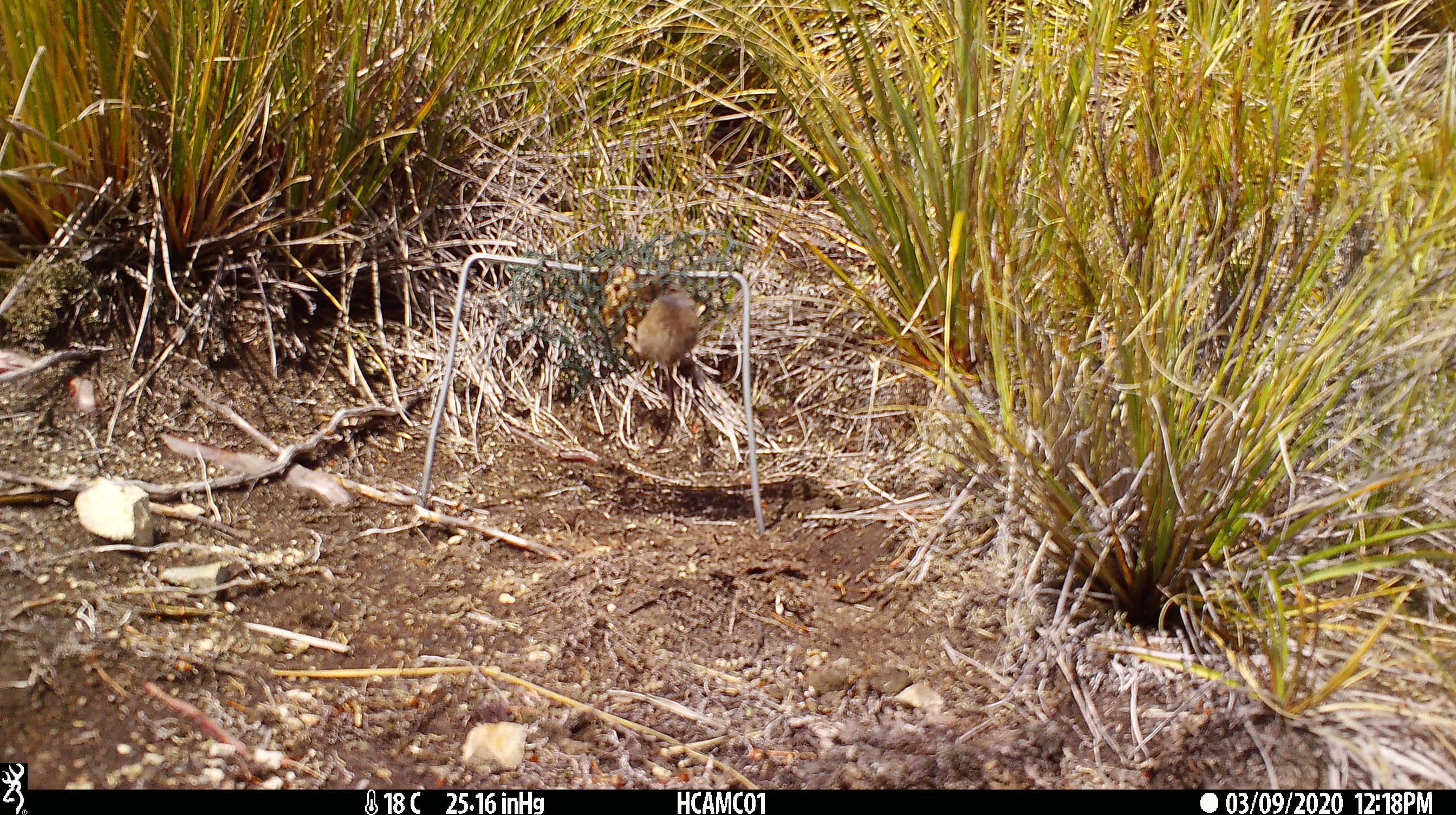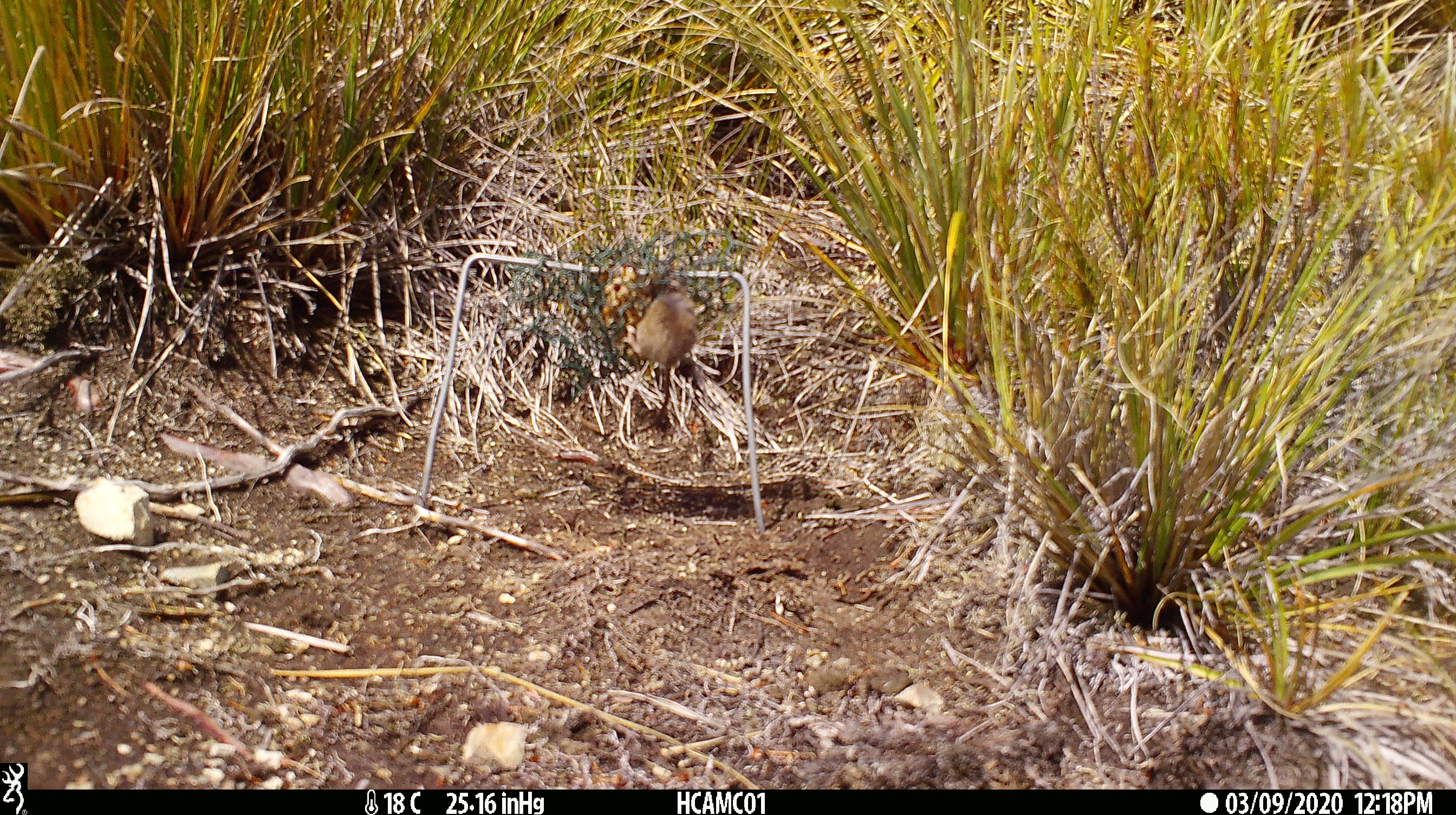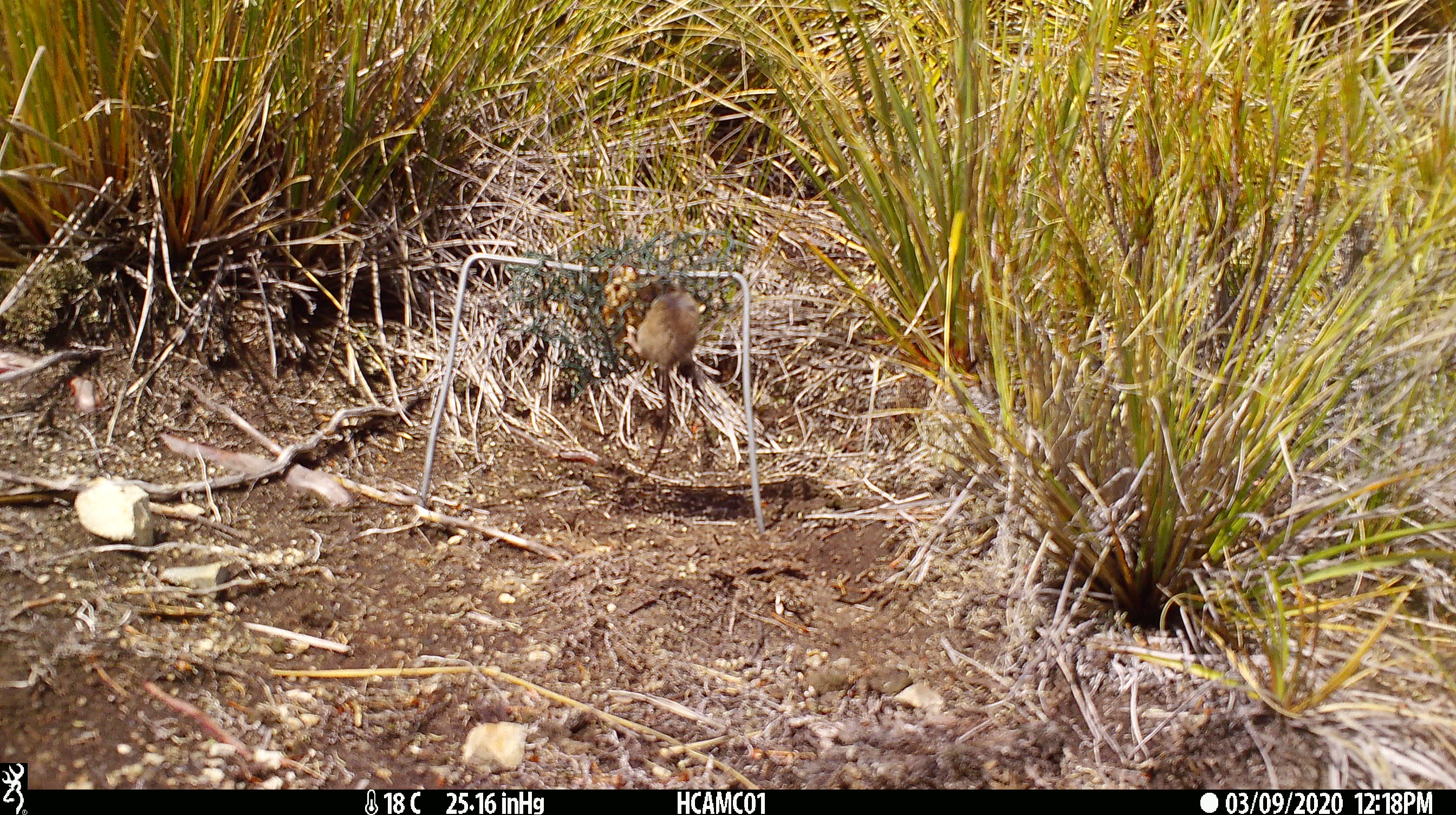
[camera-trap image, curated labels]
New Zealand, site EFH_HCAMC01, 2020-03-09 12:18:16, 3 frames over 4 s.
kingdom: Animalia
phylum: Chordata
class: Mammalia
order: Rodentia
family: Muridae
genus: Mus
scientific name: Mus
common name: mouse